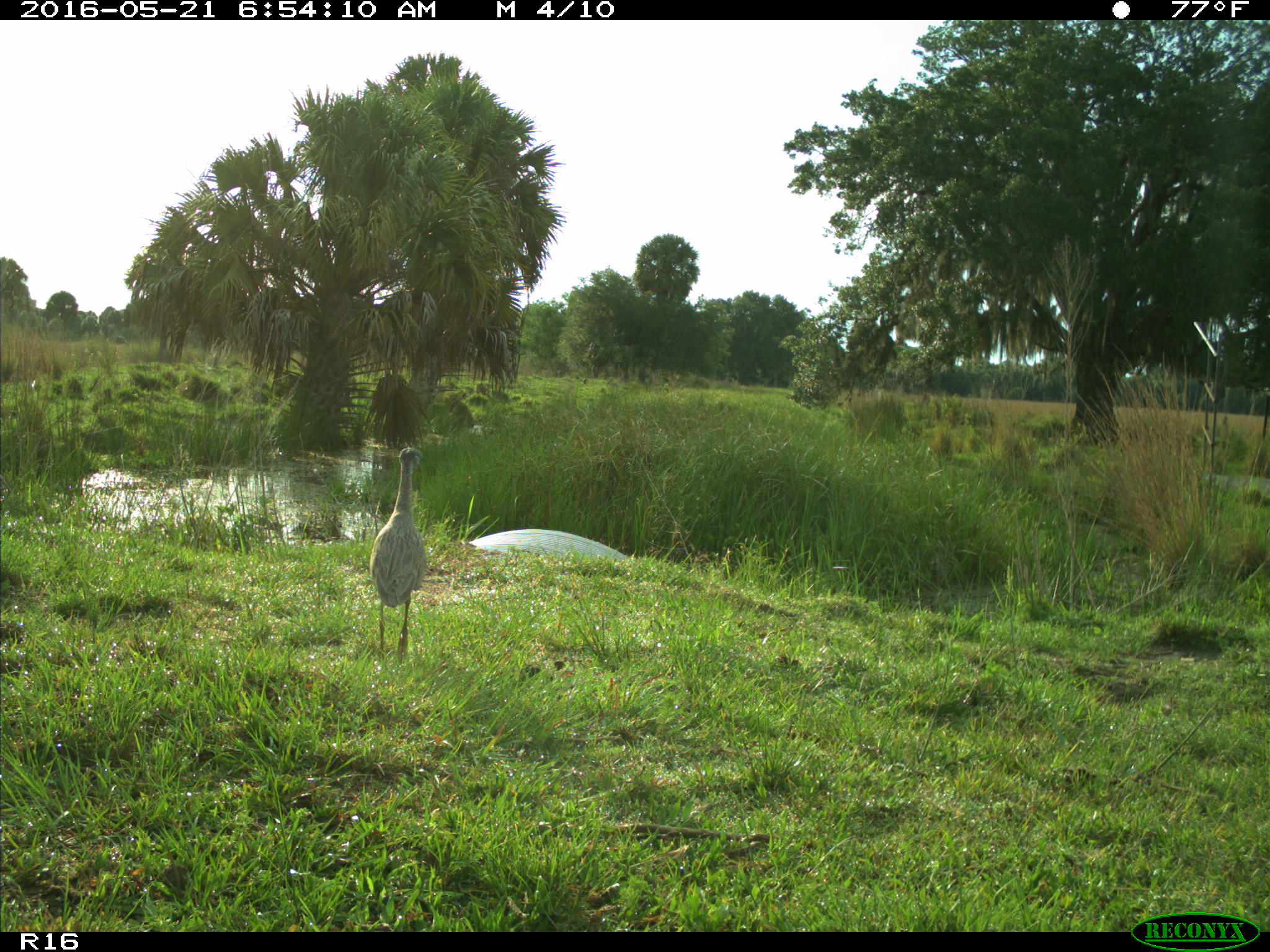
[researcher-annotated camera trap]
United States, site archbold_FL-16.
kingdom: Animalia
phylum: Chordata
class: Aves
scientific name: Aves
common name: birds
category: unidentified bird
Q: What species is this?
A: Unidentified bird (birds) (Aves).